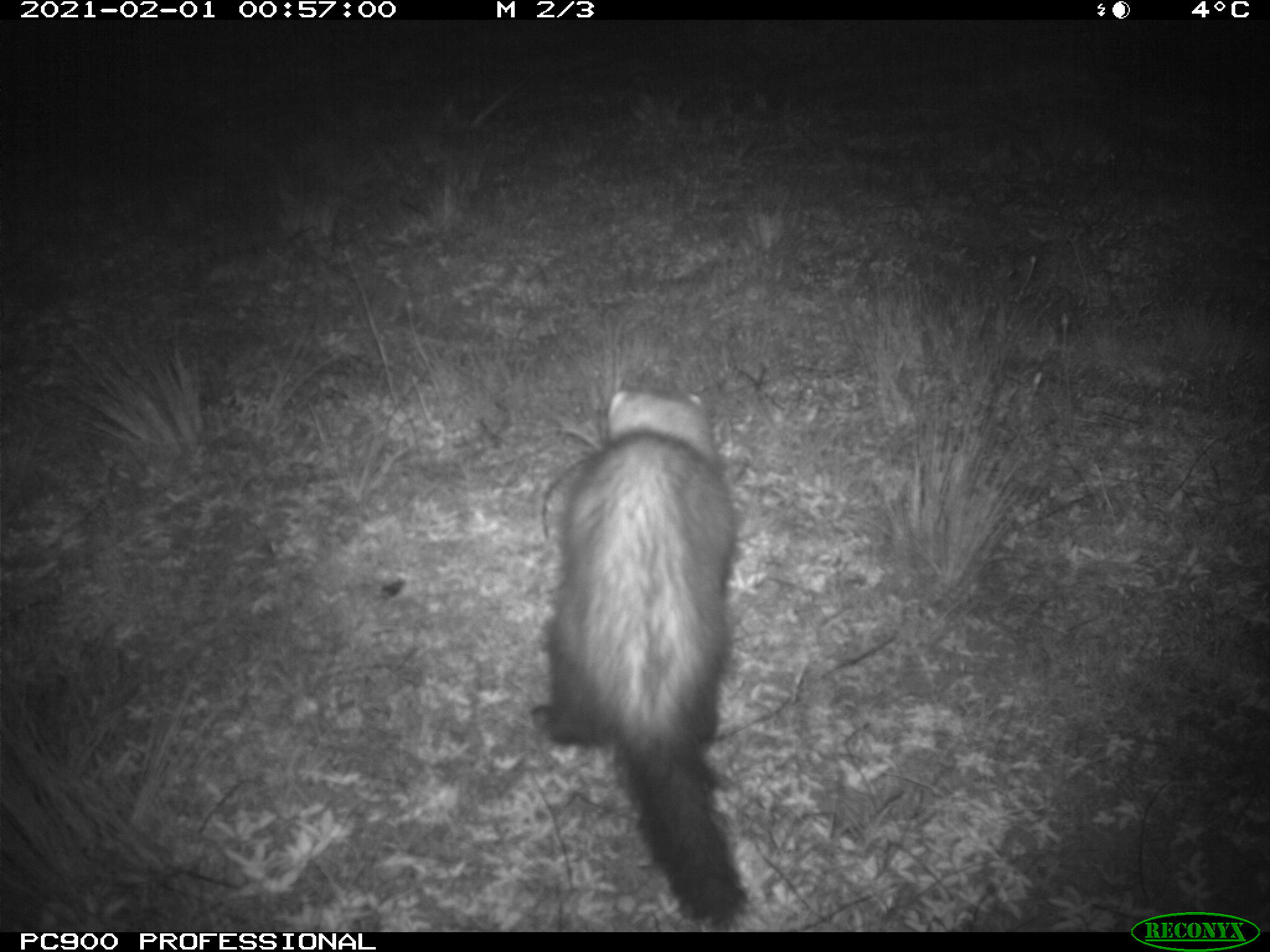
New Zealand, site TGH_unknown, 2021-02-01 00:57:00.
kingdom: Animalia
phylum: Chordata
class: Mammalia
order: Carnivora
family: Mustelidae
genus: Mustela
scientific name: Mustela furo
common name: ferret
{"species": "ferret (Mustela furo)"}